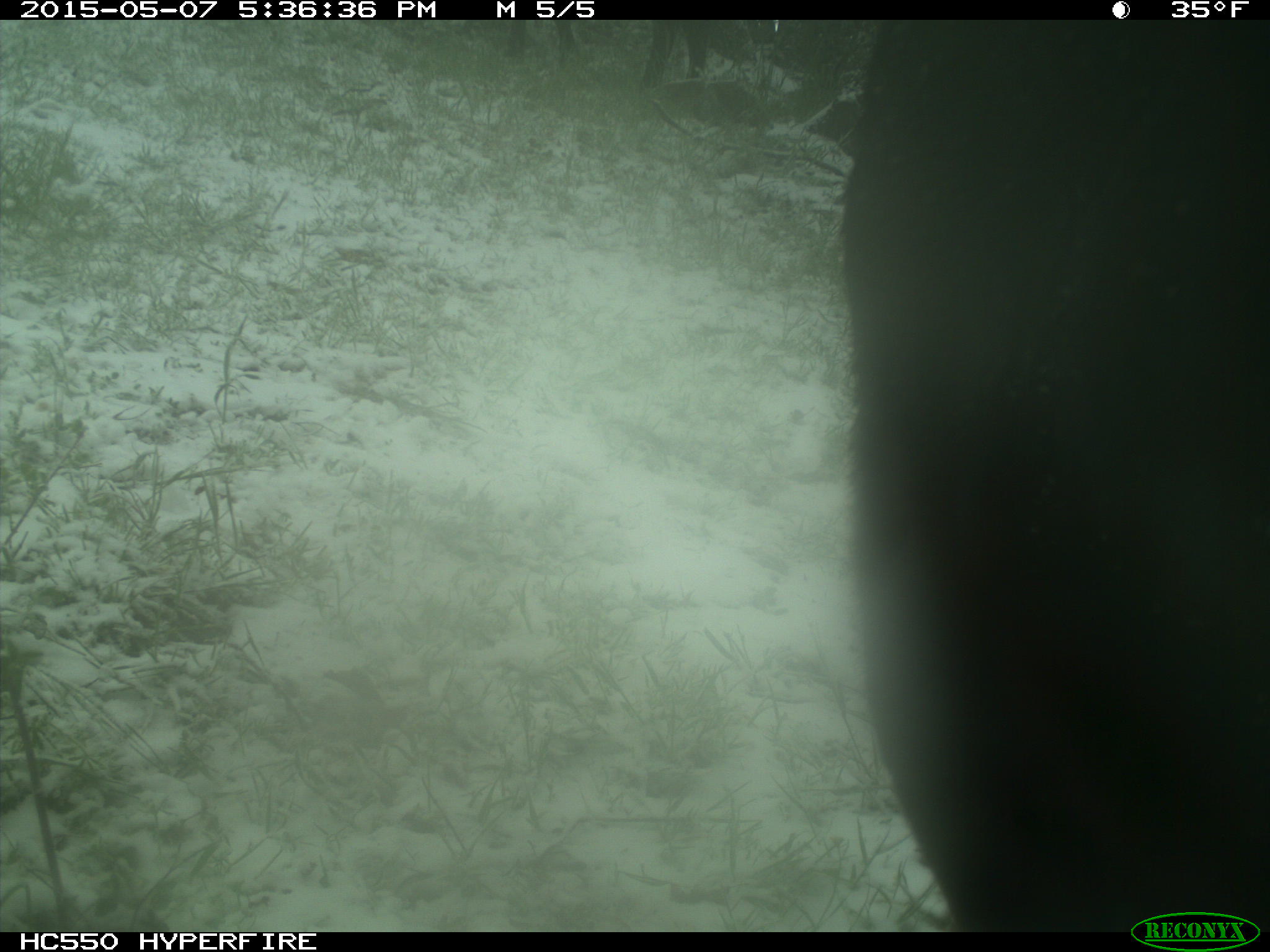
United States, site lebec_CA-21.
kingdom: Animalia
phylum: Chordata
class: Mammalia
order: Artiodactyla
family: Bovidae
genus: Bos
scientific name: Bos taurus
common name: domestic cow